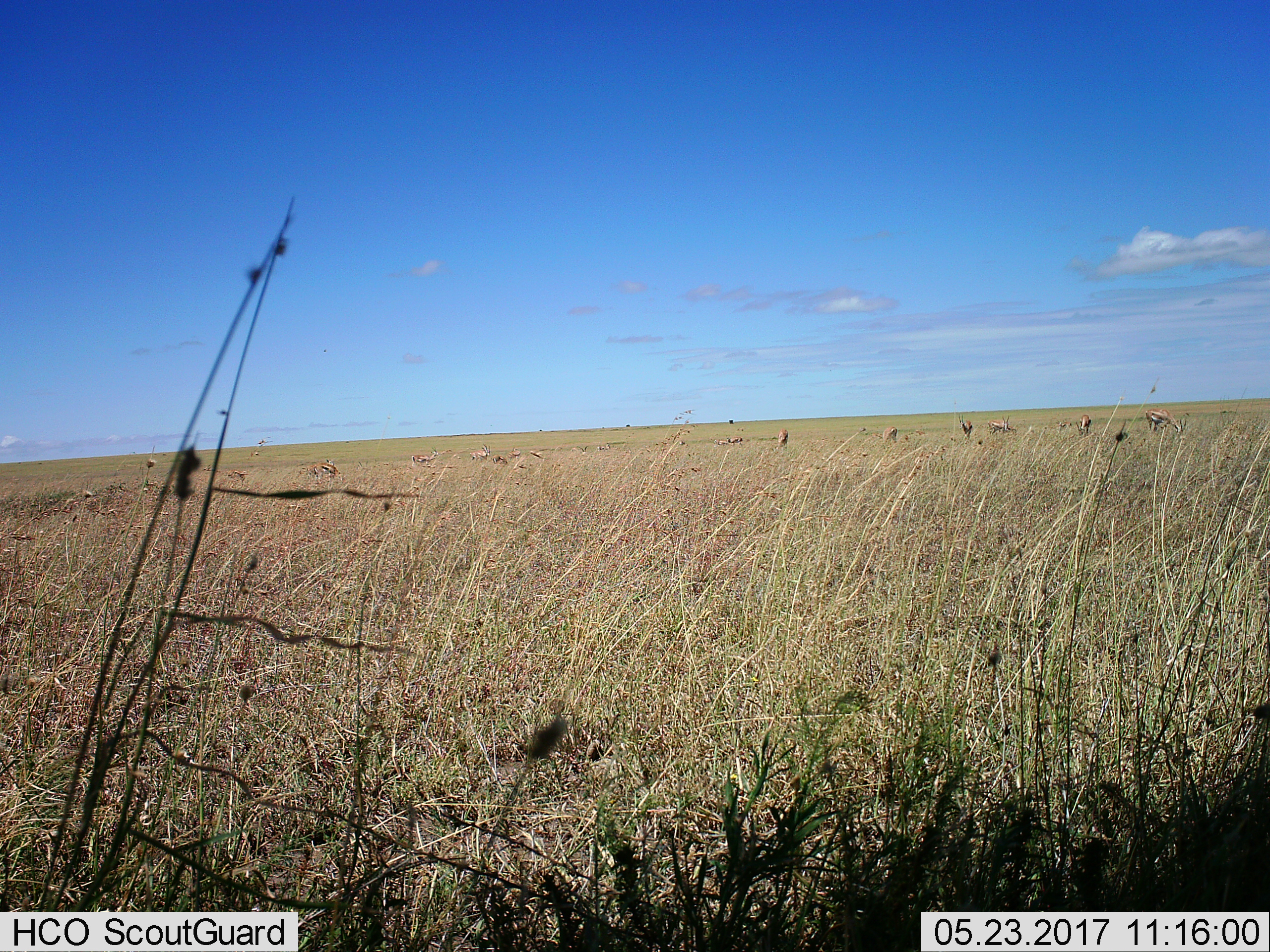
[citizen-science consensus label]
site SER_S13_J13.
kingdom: Animalia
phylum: Chordata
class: Mammalia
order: Artiodactyla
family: Bovidae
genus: Eudorcas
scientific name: Eudorcas thomsonii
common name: thomson's gazelle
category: gazellethomsons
Gazellethomsons (thomson's gazelle) (Eudorcas thomsonii), count 11-50. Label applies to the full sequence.